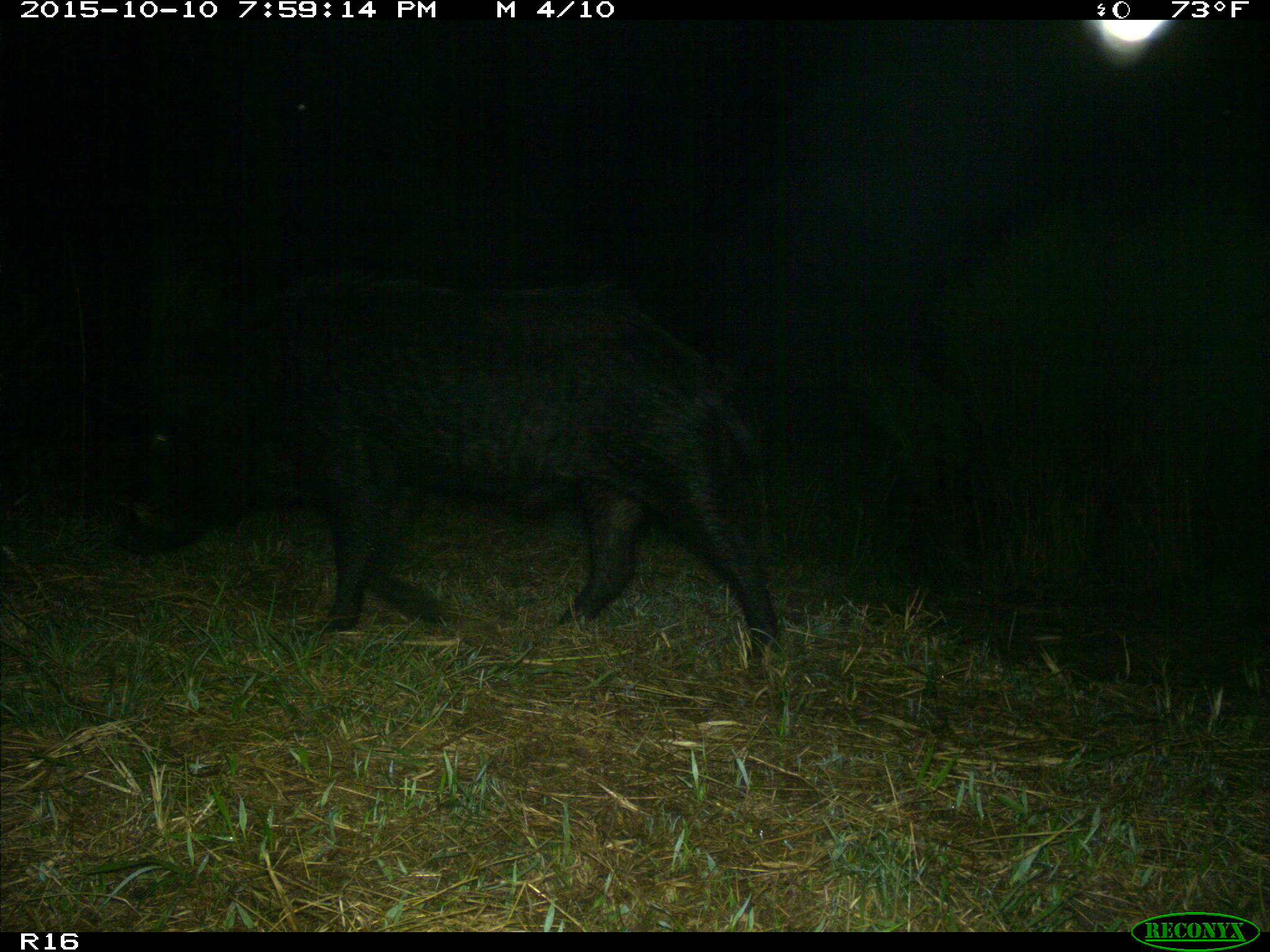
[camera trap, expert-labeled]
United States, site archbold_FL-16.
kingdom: Animalia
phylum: Chordata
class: Mammalia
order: Artiodactyla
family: Suidae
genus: Sus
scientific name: Sus scrofa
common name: wild boar